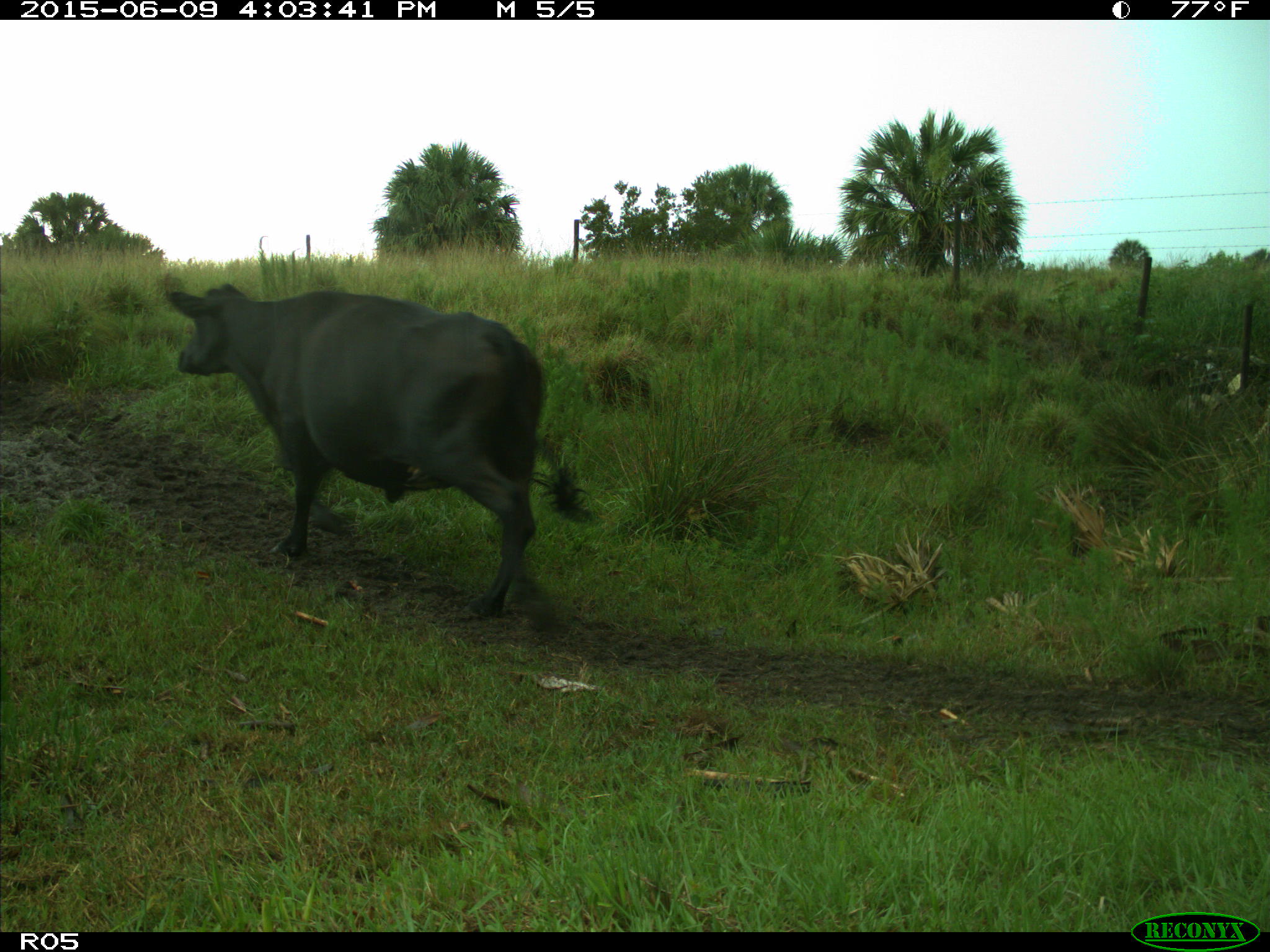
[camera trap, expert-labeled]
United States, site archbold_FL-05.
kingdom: Animalia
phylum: Chordata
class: Mammalia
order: Artiodactyla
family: Bovidae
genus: Bos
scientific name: Bos taurus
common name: domestic cow